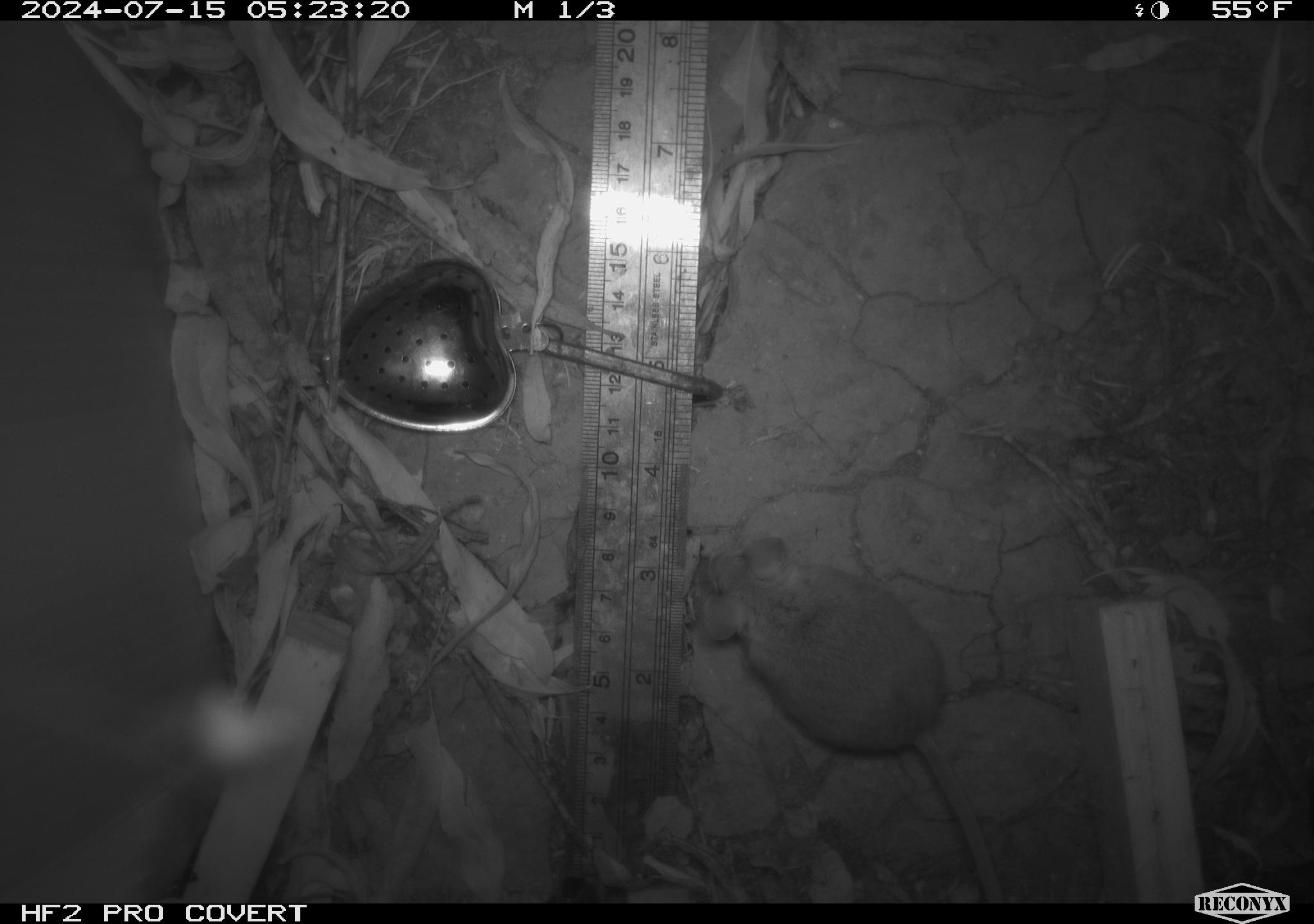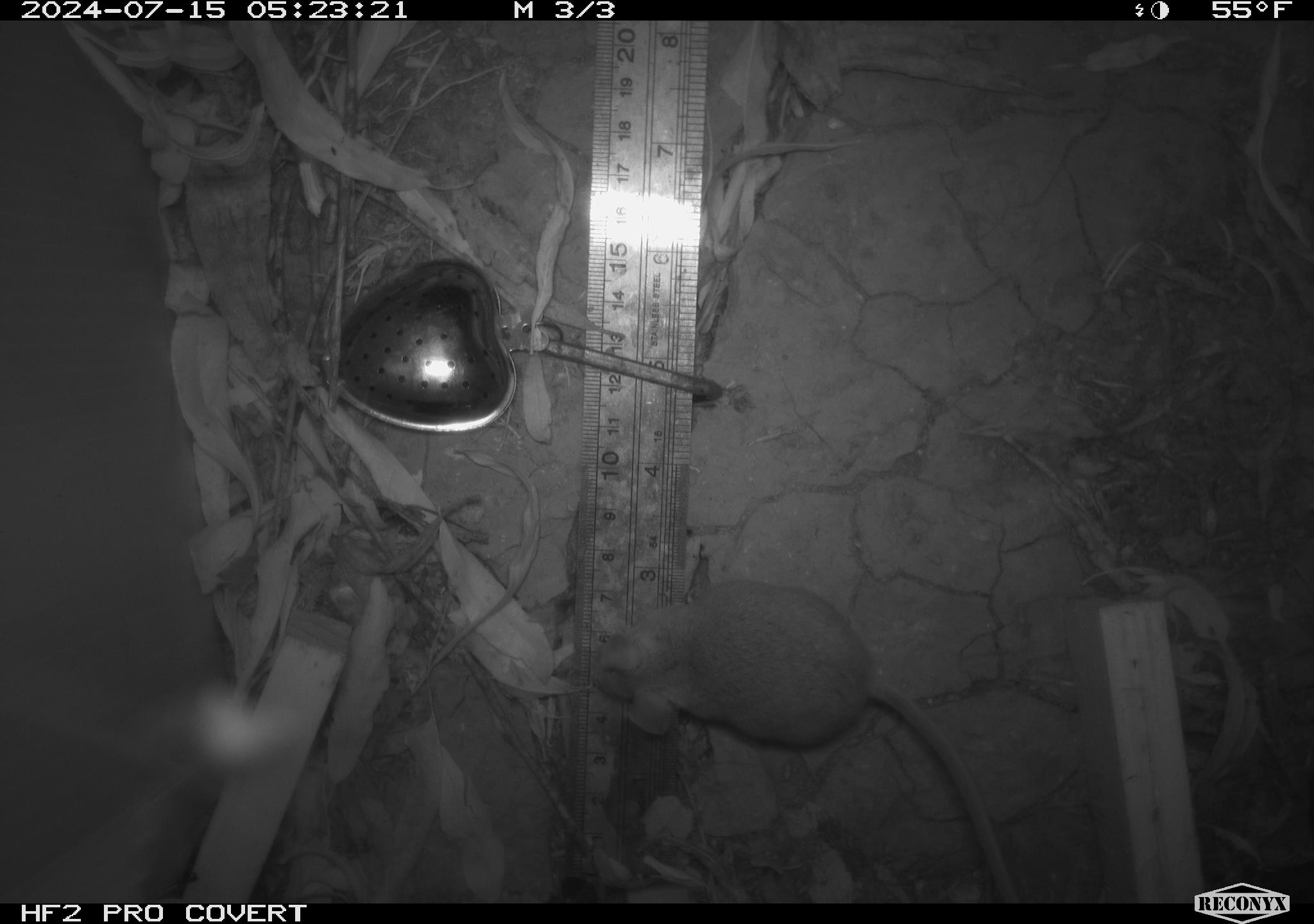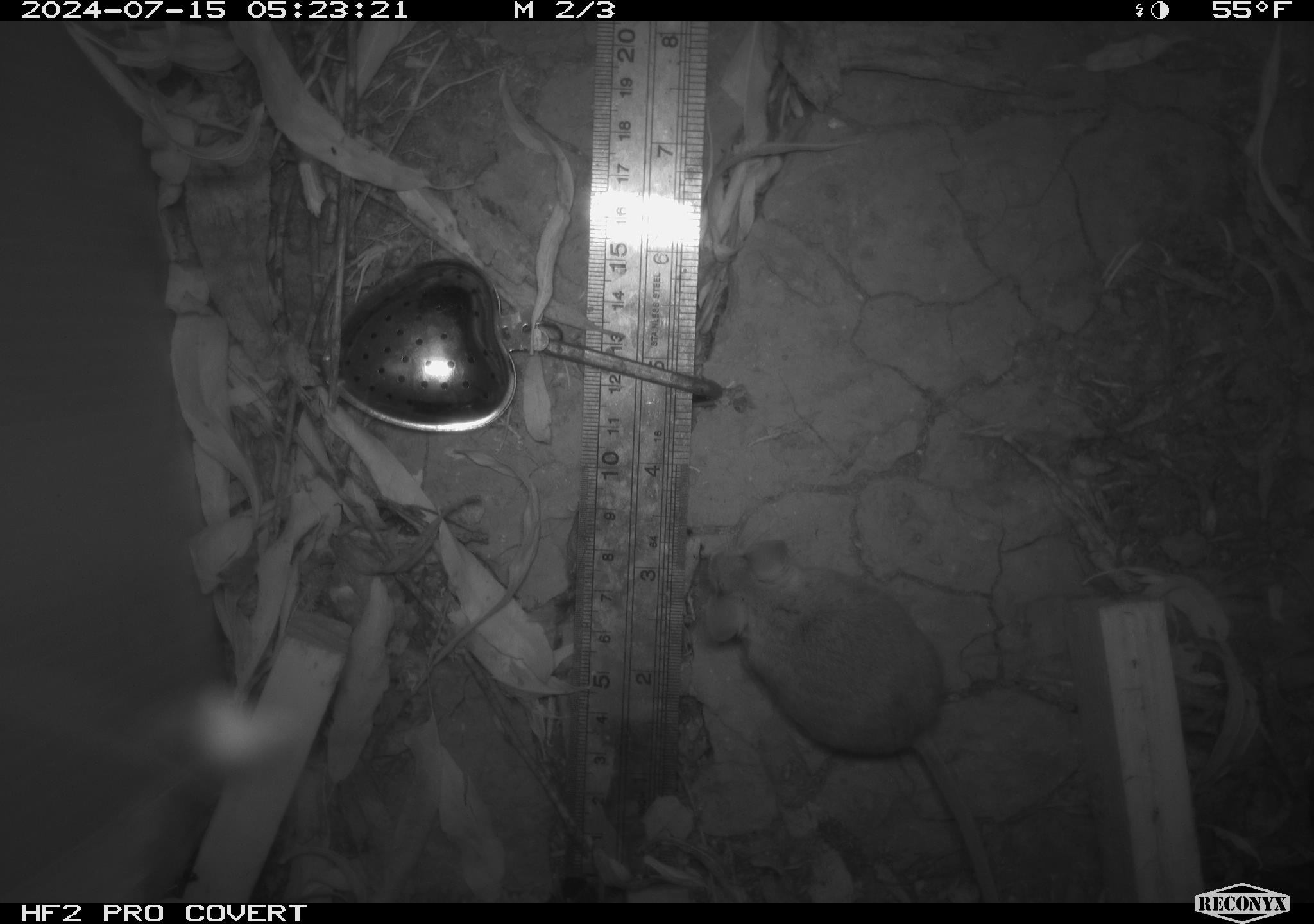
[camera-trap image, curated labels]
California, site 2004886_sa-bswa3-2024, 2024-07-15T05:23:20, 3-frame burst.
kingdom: Animalia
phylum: Chordata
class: Mammalia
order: Rodentia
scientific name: Rodentia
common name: mouse species